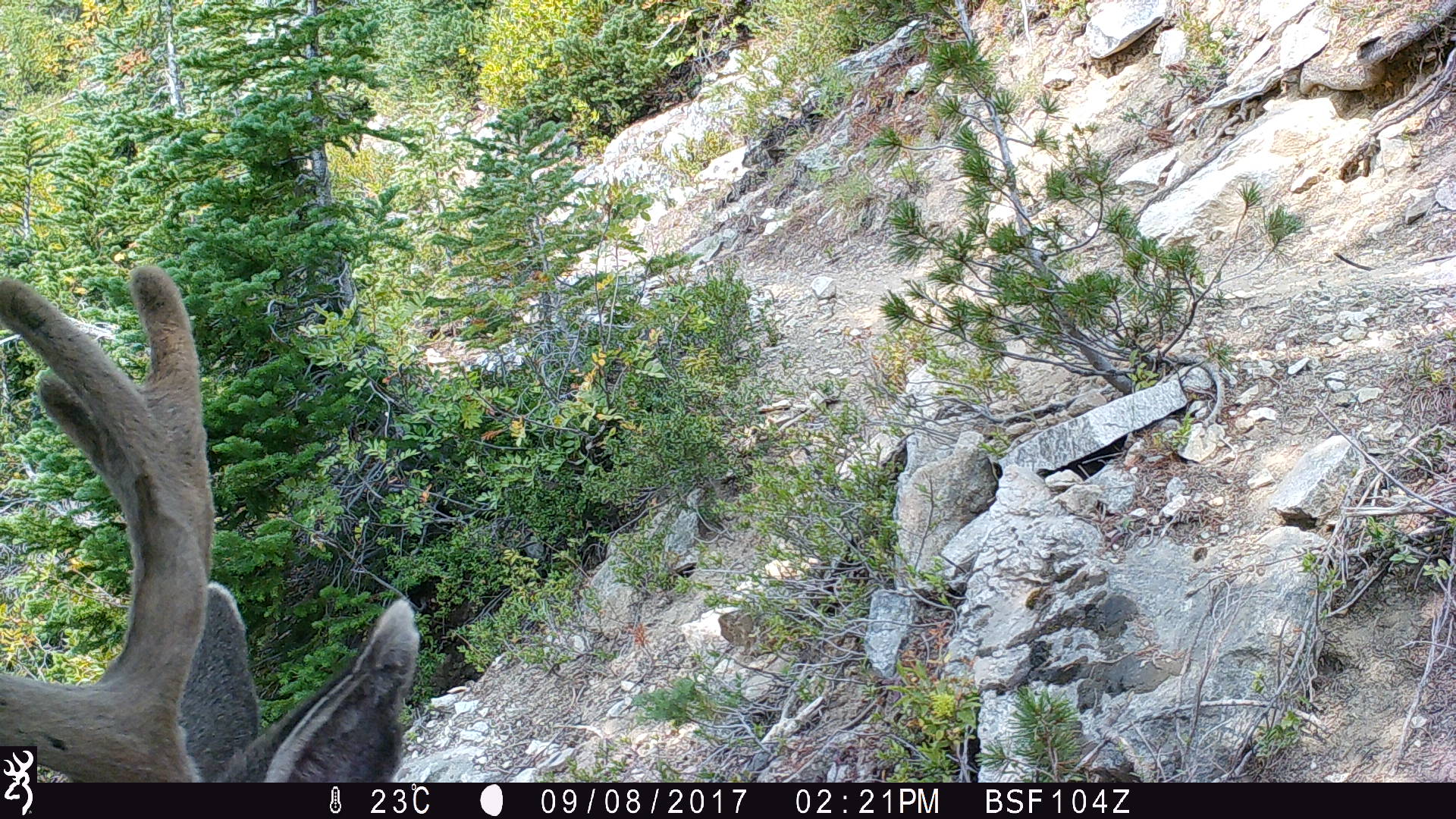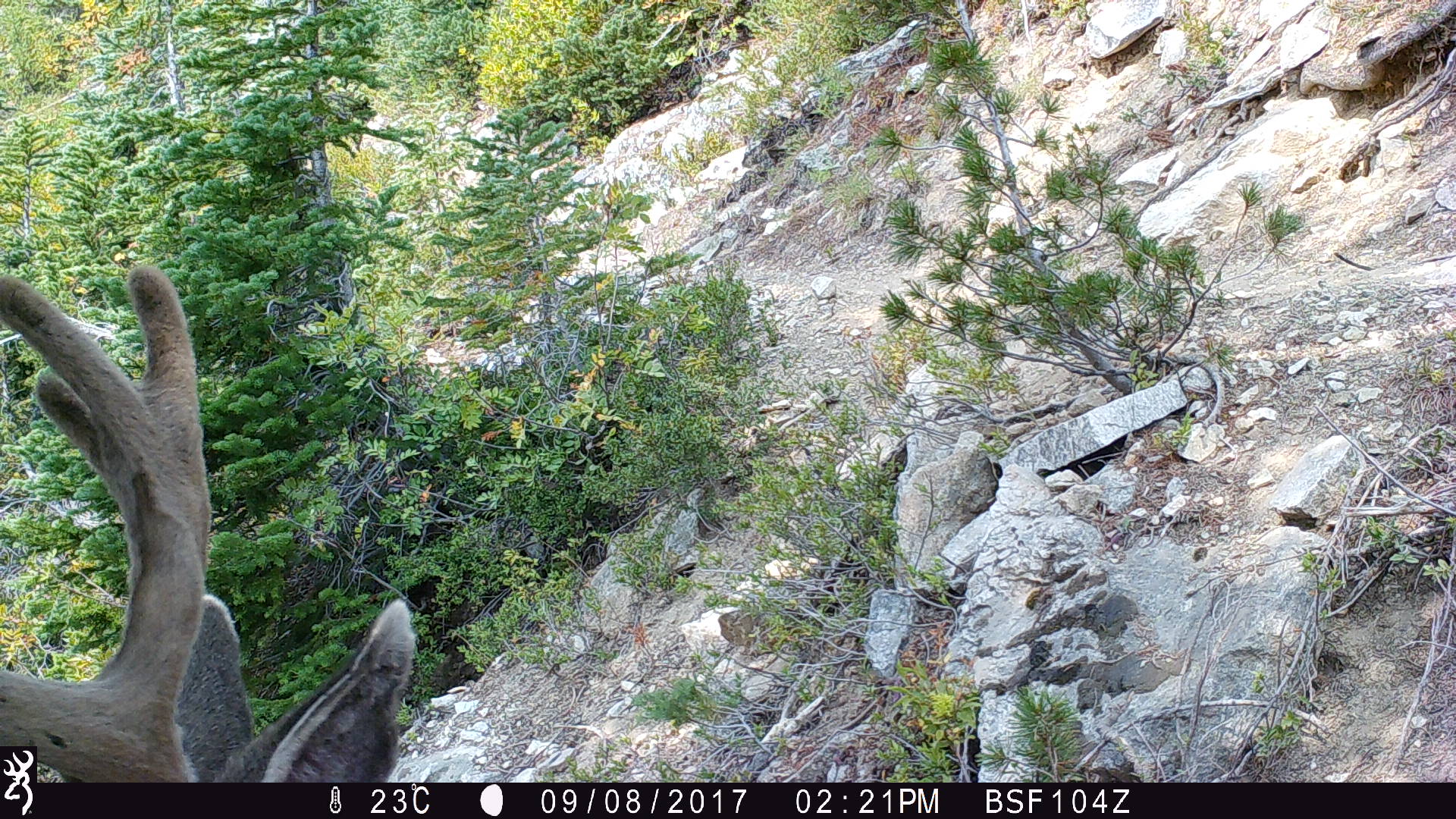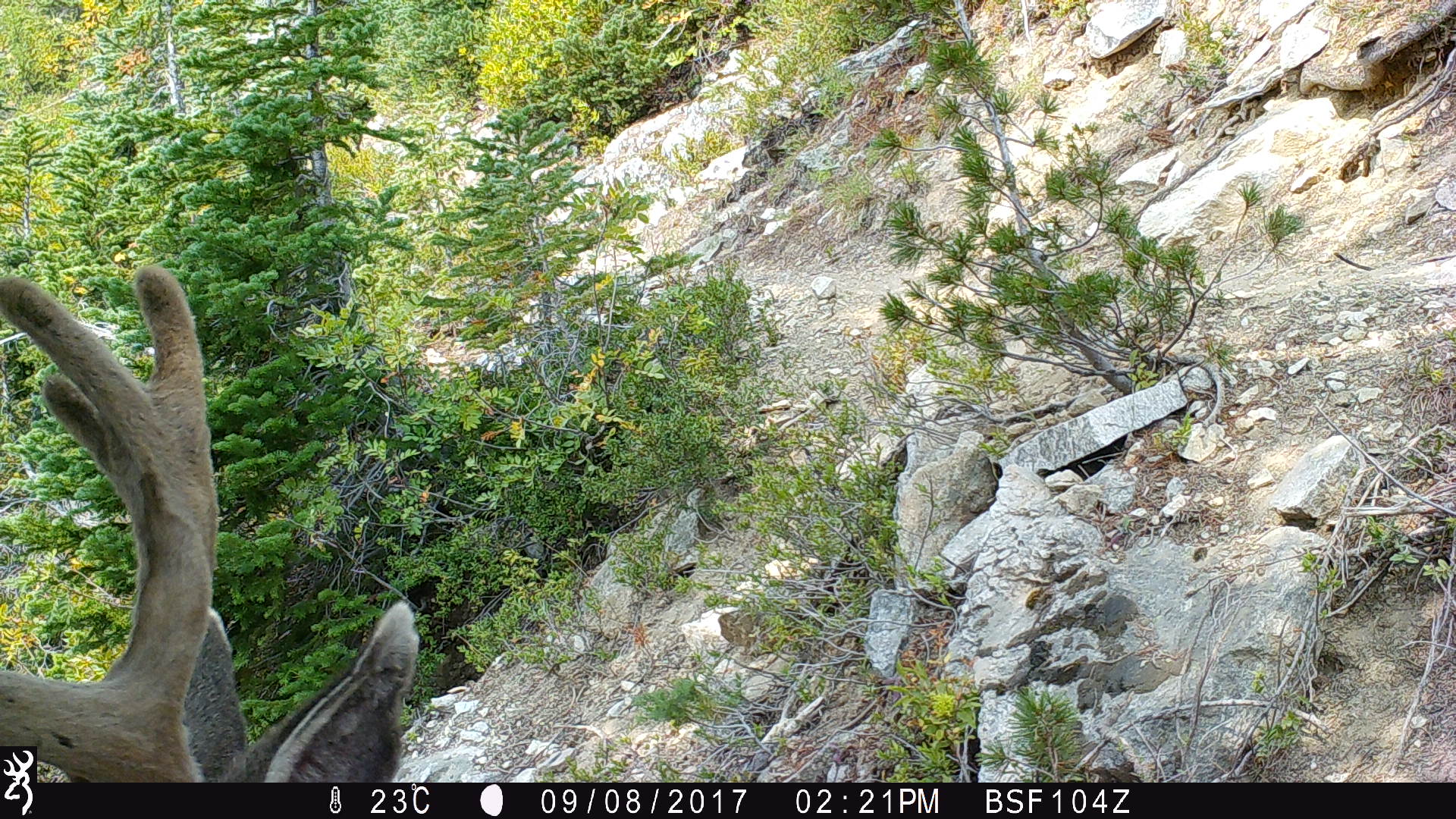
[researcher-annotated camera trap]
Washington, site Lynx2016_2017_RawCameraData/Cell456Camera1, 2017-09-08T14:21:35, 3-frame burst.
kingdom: Animalia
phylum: Chordata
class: Mammalia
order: Artiodactyla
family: Cervidae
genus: Odocoileus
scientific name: Odocoileus hemionus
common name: mule deer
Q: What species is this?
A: Odocoileus hemionus (mule deer).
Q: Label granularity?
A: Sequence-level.